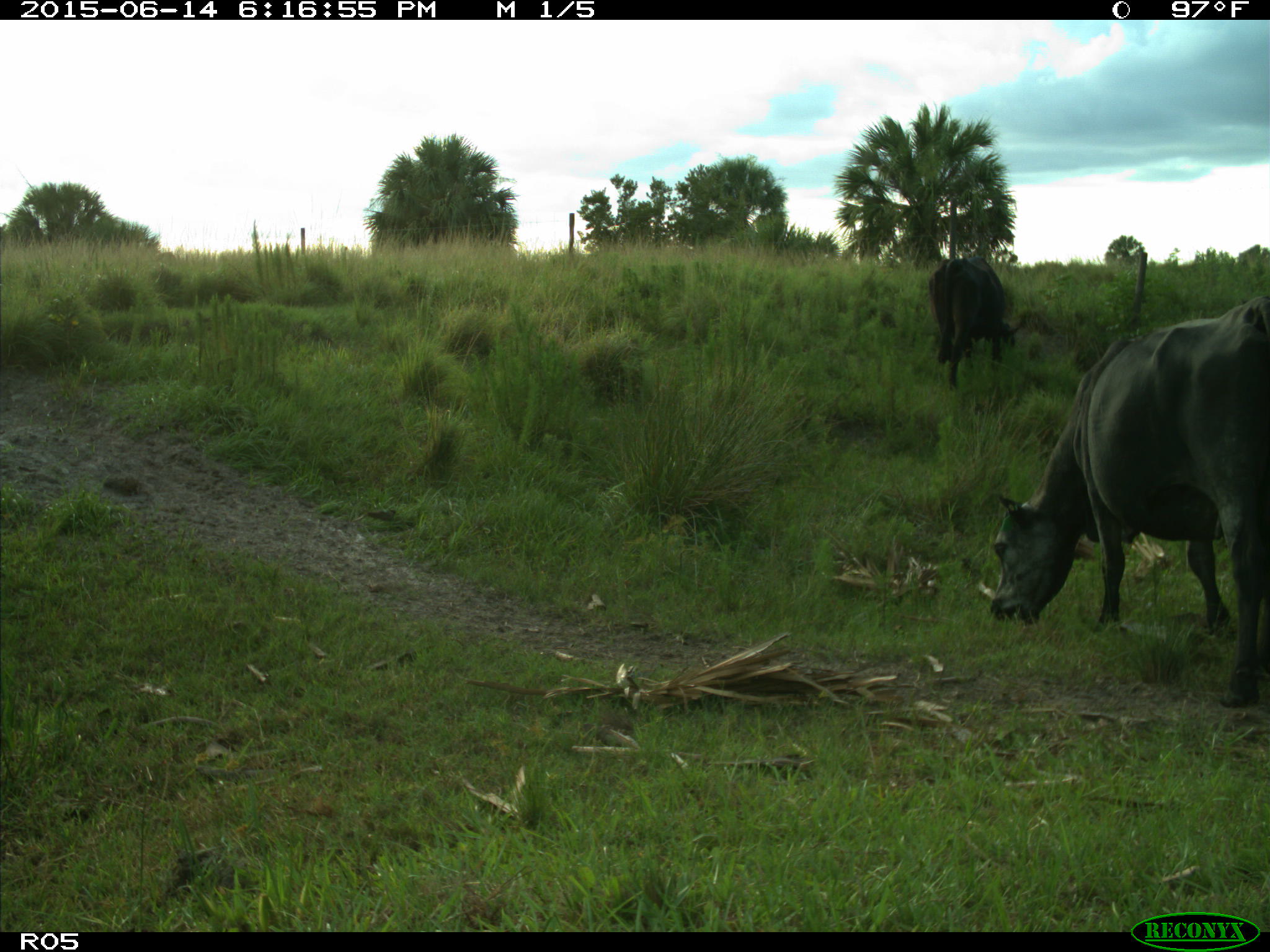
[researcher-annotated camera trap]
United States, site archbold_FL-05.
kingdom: Animalia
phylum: Chordata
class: Mammalia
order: Artiodactyla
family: Bovidae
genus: Bos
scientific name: Bos taurus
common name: domestic cow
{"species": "Bos taurus (domestic cow)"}